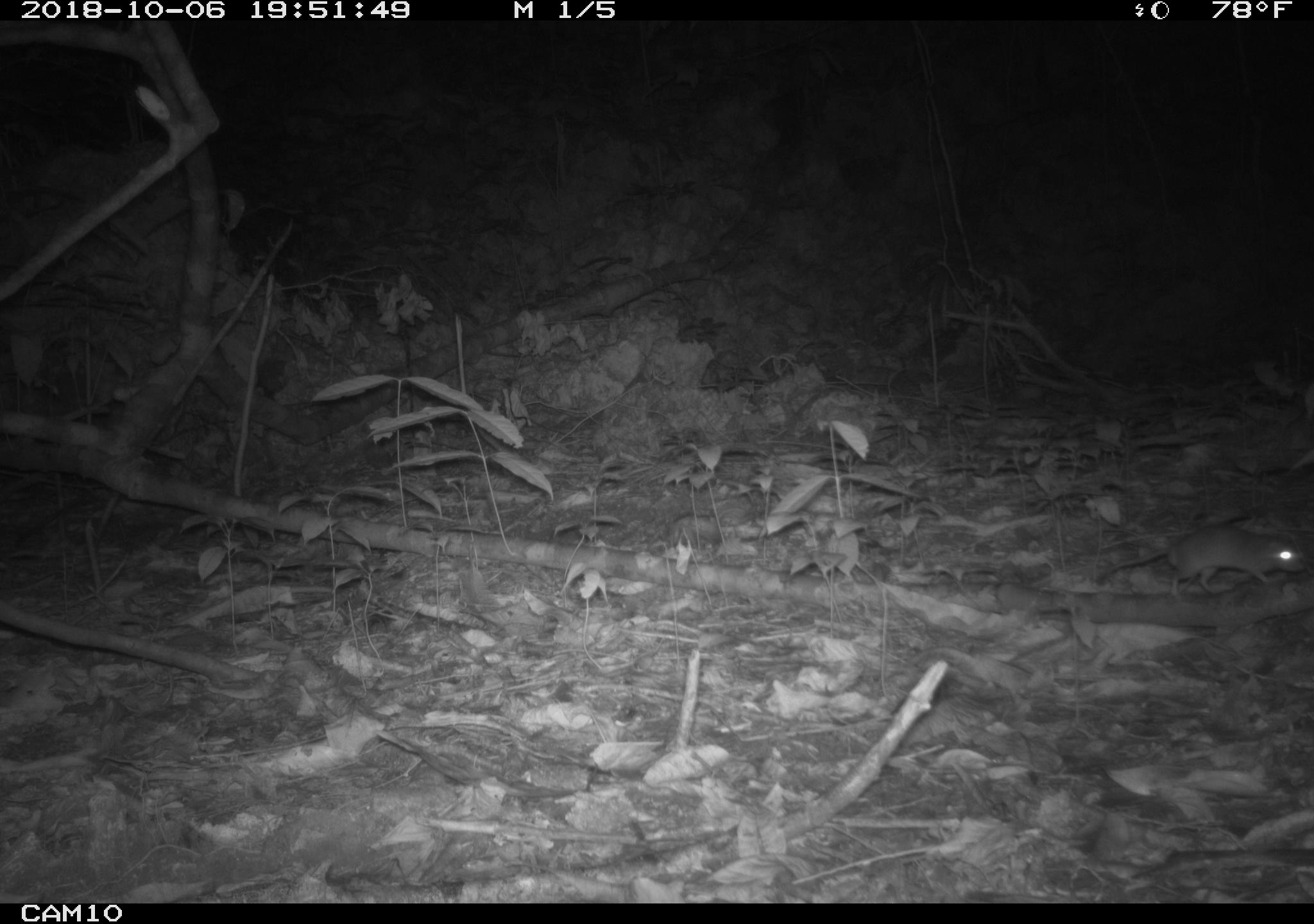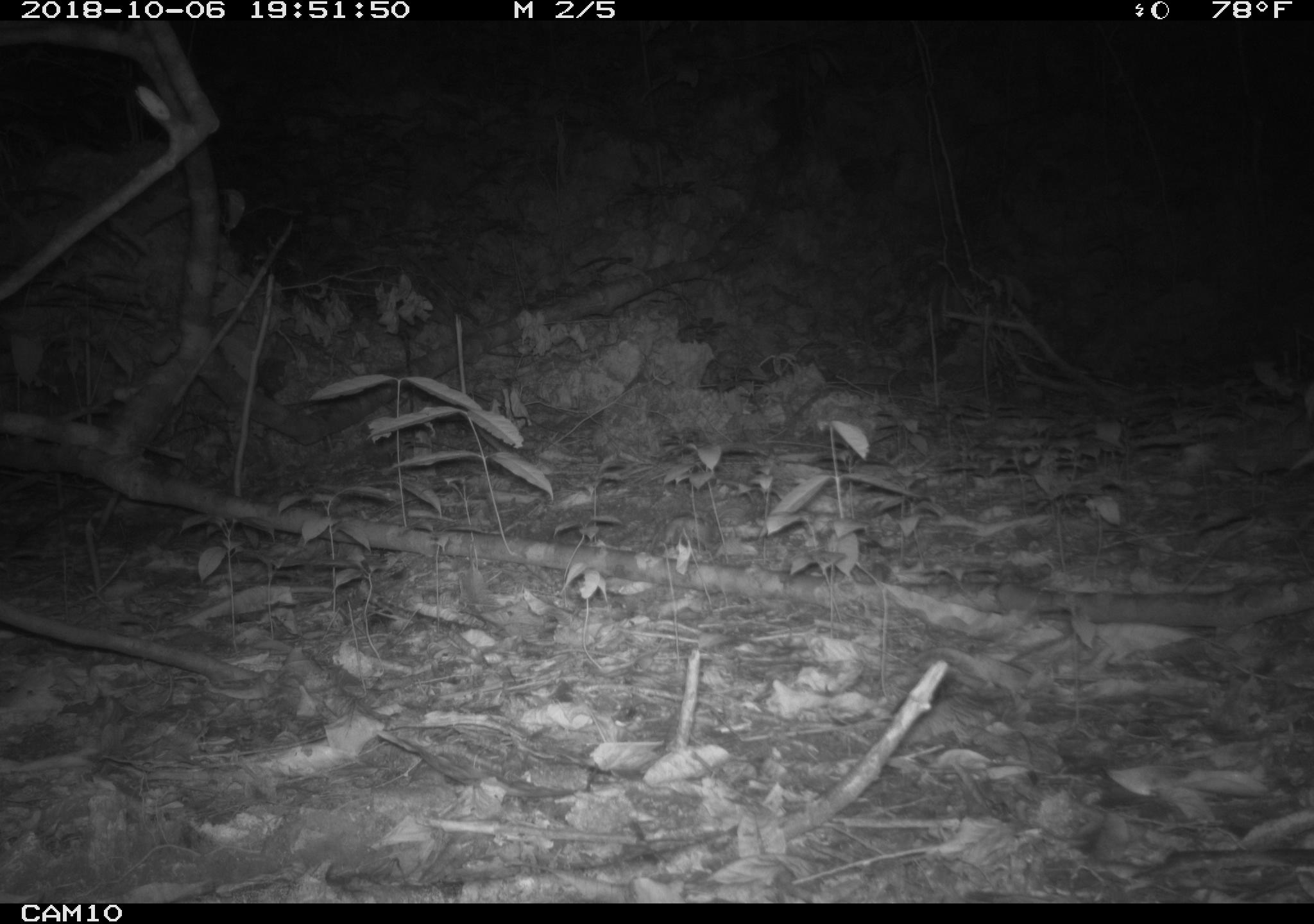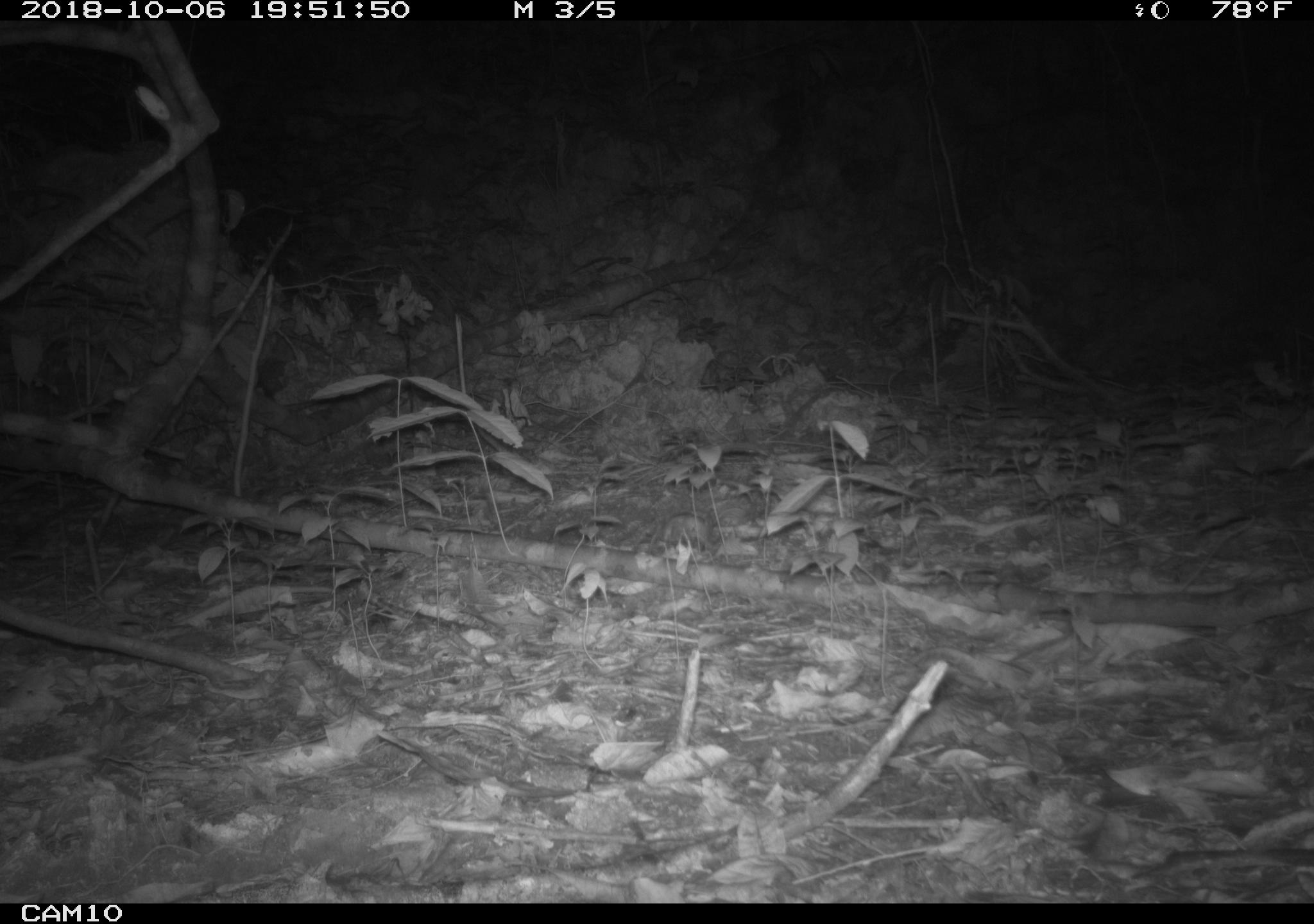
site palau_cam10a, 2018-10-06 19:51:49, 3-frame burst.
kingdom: Animalia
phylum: Chordata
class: Mammalia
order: Rodentia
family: Muridae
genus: Rattus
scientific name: Rattus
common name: rat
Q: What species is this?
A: Rat (Rattus).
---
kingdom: Animalia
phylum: Arthropoda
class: Malacostraca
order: Decapoda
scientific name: Brachyura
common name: crab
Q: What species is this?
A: Crab (Brachyura).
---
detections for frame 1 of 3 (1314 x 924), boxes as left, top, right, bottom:
rat: 1086, 522, 1305, 599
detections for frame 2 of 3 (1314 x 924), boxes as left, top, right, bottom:
crab: 653, 498, 719, 552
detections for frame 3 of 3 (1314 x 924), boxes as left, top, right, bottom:
crab: 648, 509, 713, 554